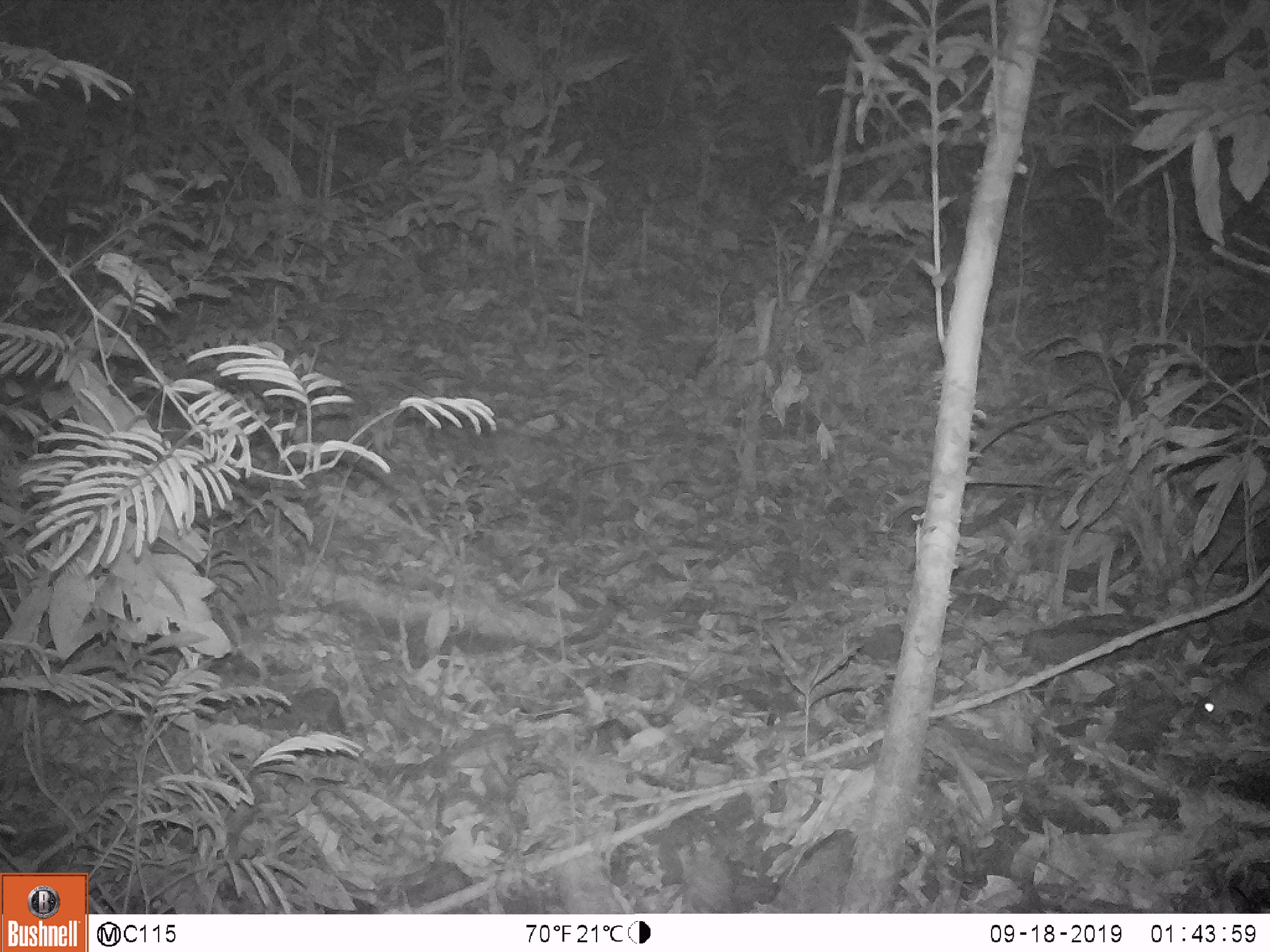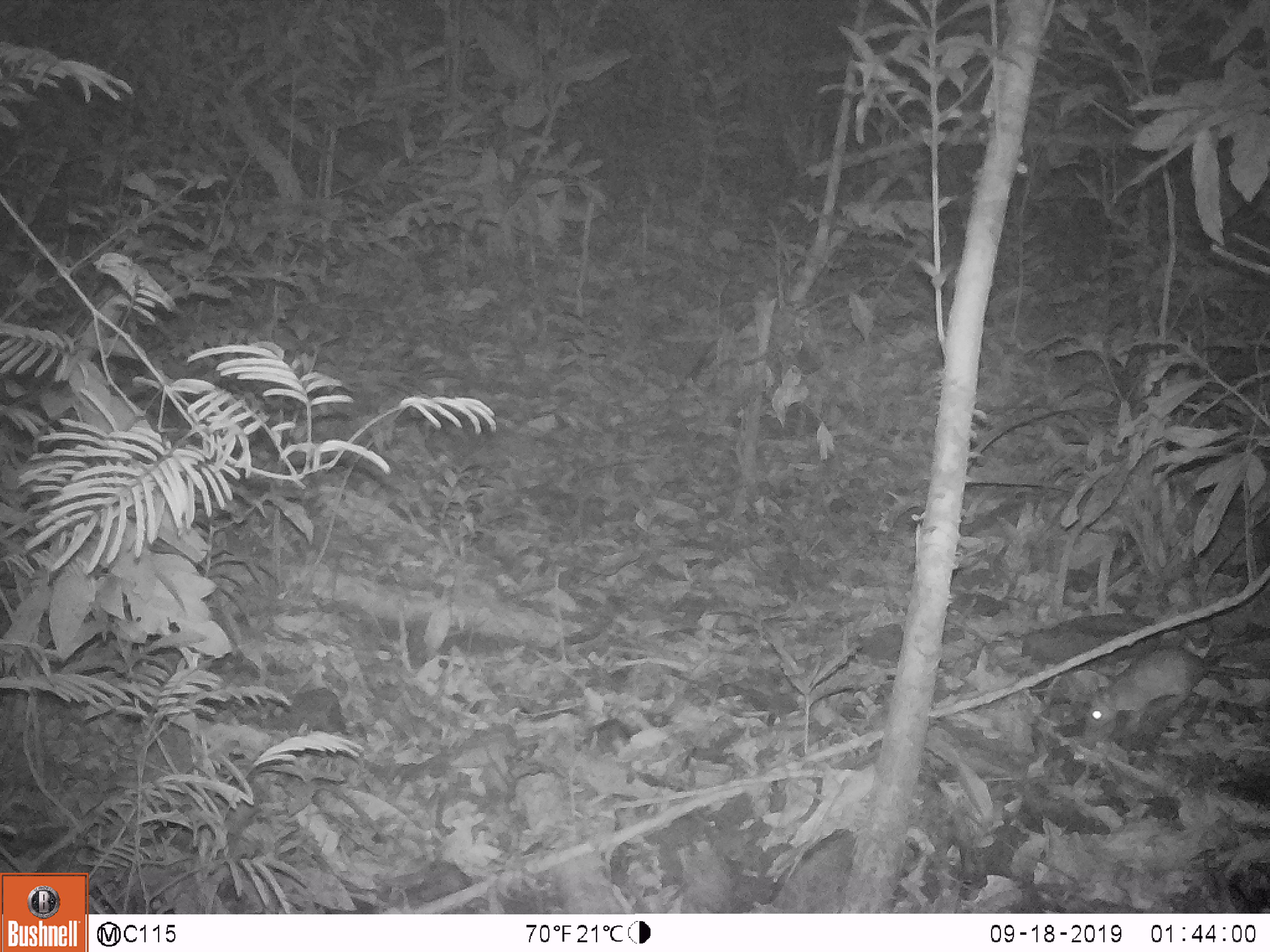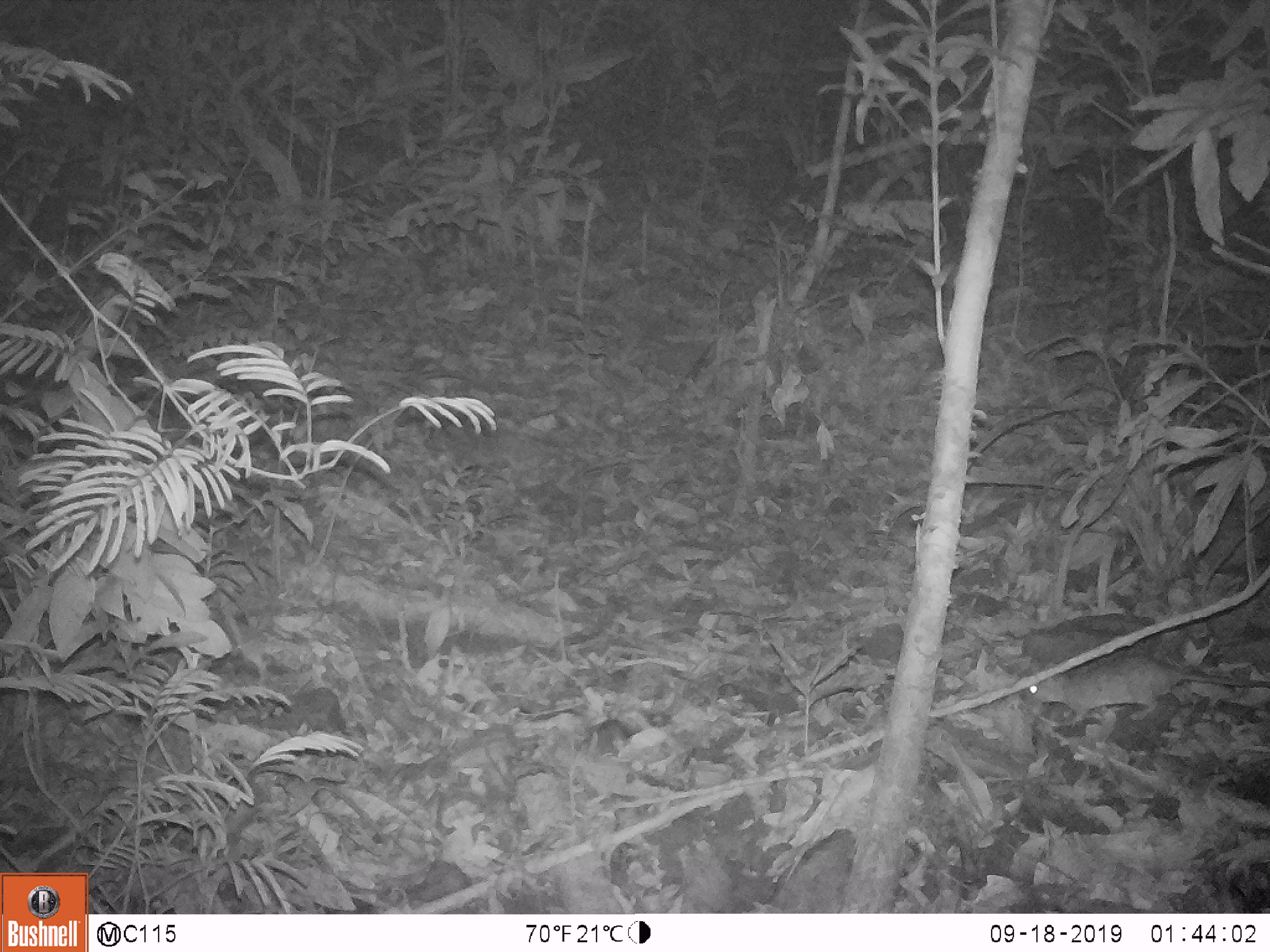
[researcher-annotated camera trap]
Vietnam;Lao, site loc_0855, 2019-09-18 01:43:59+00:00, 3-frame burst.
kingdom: Animalia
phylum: Chordata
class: Mammalia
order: Rodentia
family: Muridae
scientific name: Muridae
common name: old-world mice and rats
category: unidentified murid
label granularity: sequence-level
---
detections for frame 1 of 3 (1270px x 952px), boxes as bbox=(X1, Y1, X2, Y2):
unidentified murid: bbox=(1190, 640, 1270, 731)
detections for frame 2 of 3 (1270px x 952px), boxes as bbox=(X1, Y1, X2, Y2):
unidentified murid: bbox=(1084, 631, 1253, 739)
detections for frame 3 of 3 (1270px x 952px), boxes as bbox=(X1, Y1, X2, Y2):
unidentified murid: bbox=(1025, 651, 1270, 722)